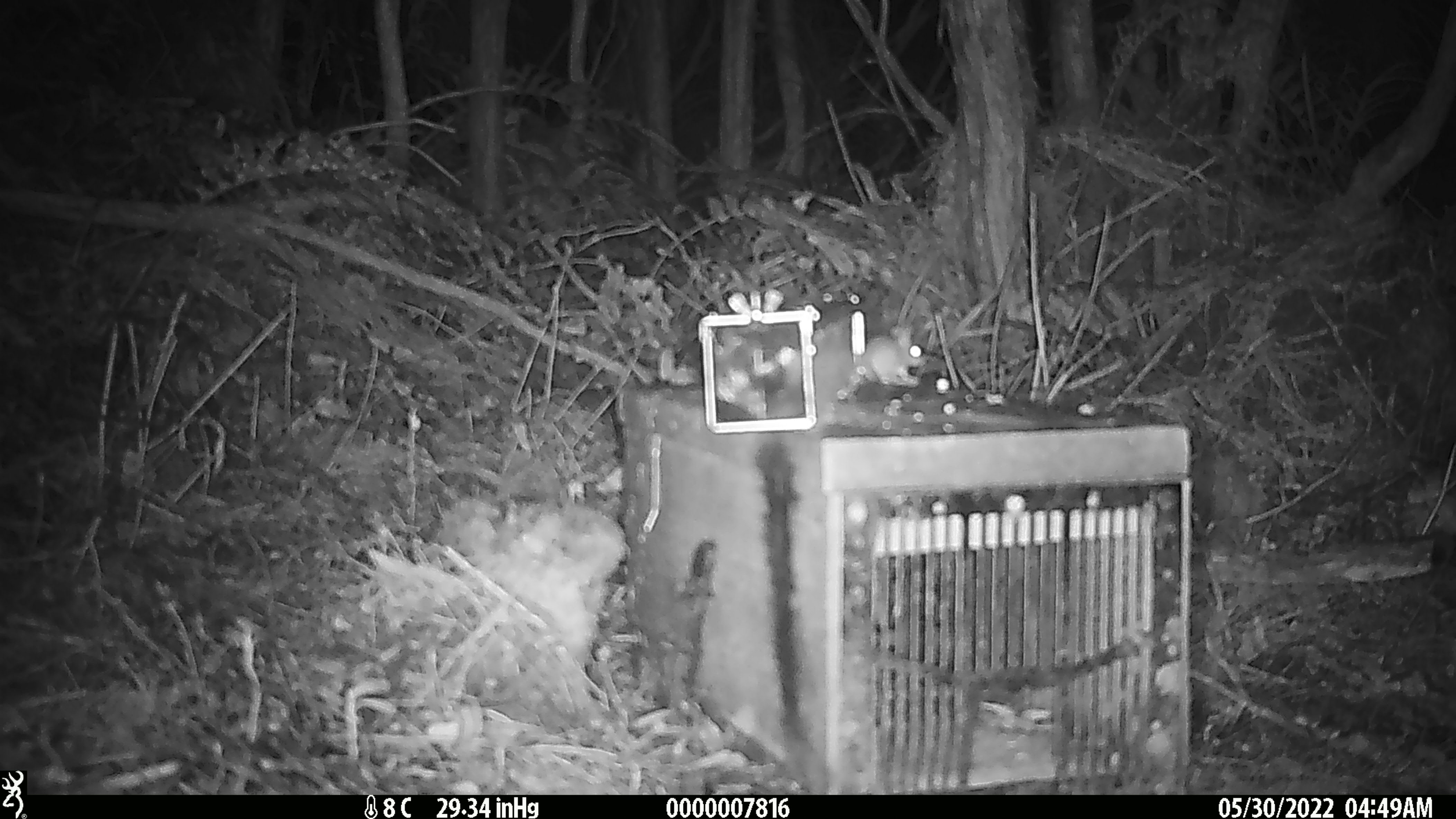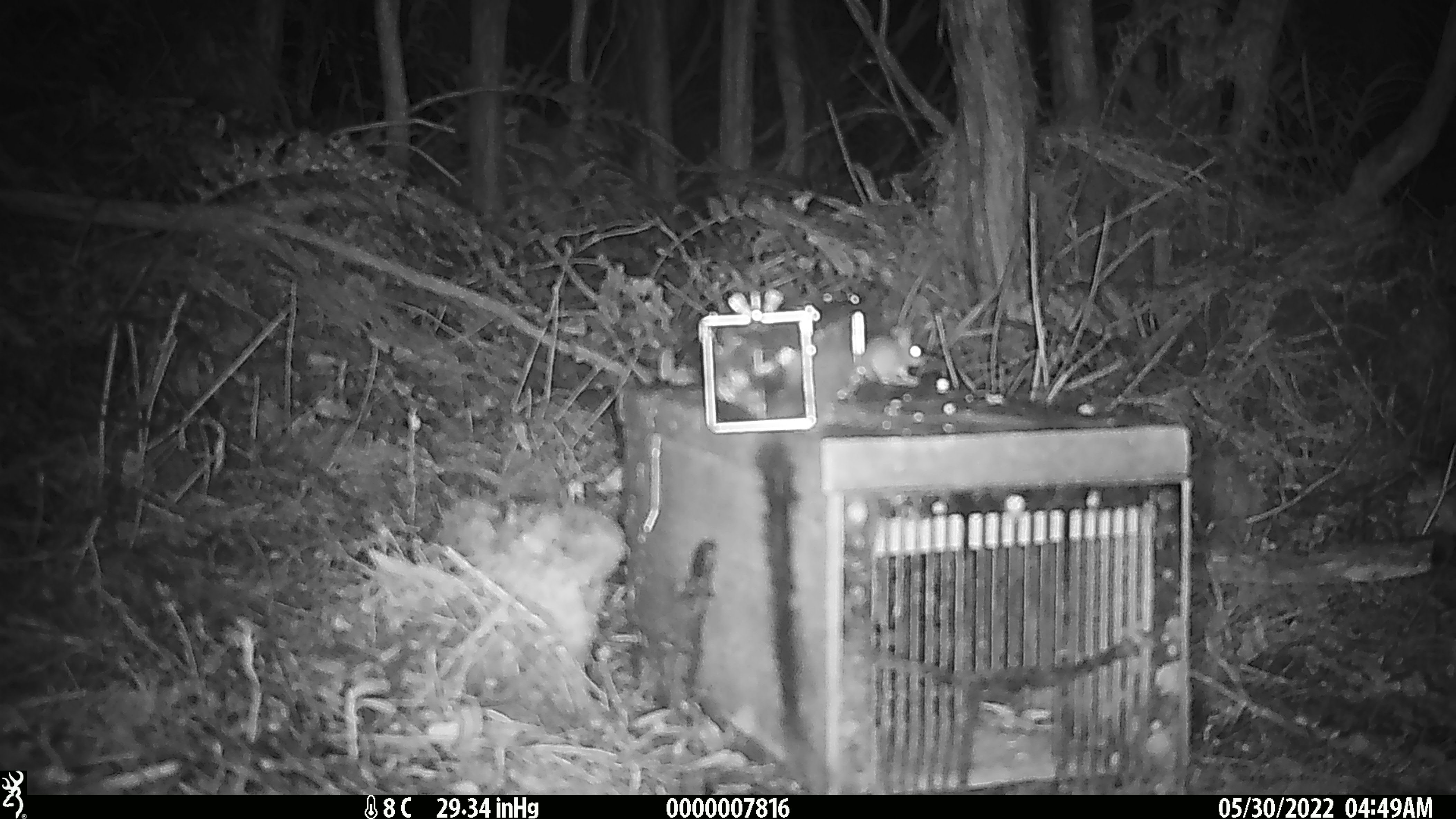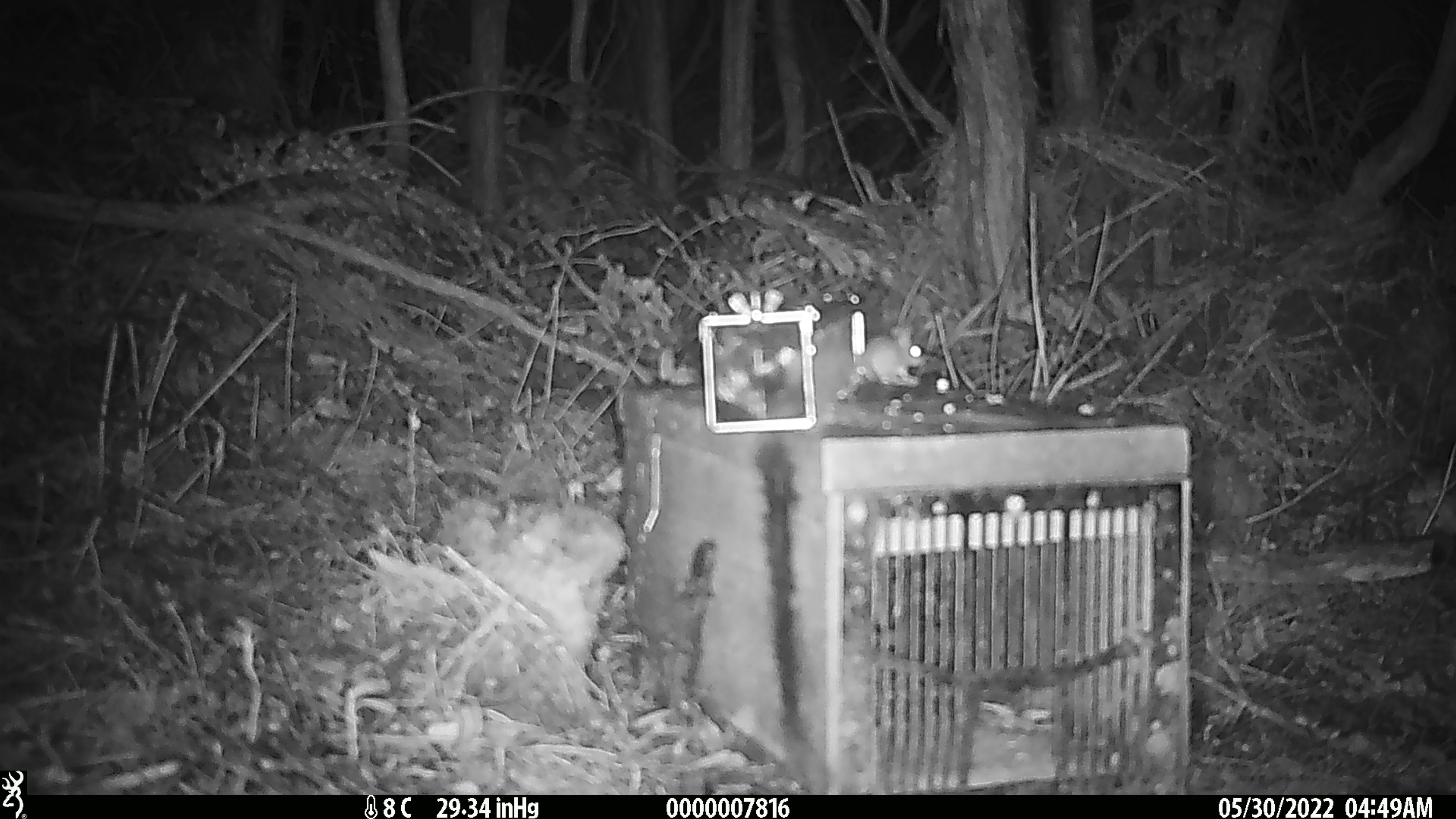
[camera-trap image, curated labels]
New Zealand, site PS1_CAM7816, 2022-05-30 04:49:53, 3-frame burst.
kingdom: Animalia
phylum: Chordata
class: Mammalia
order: Rodentia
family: Muridae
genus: Mus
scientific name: Mus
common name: mouse